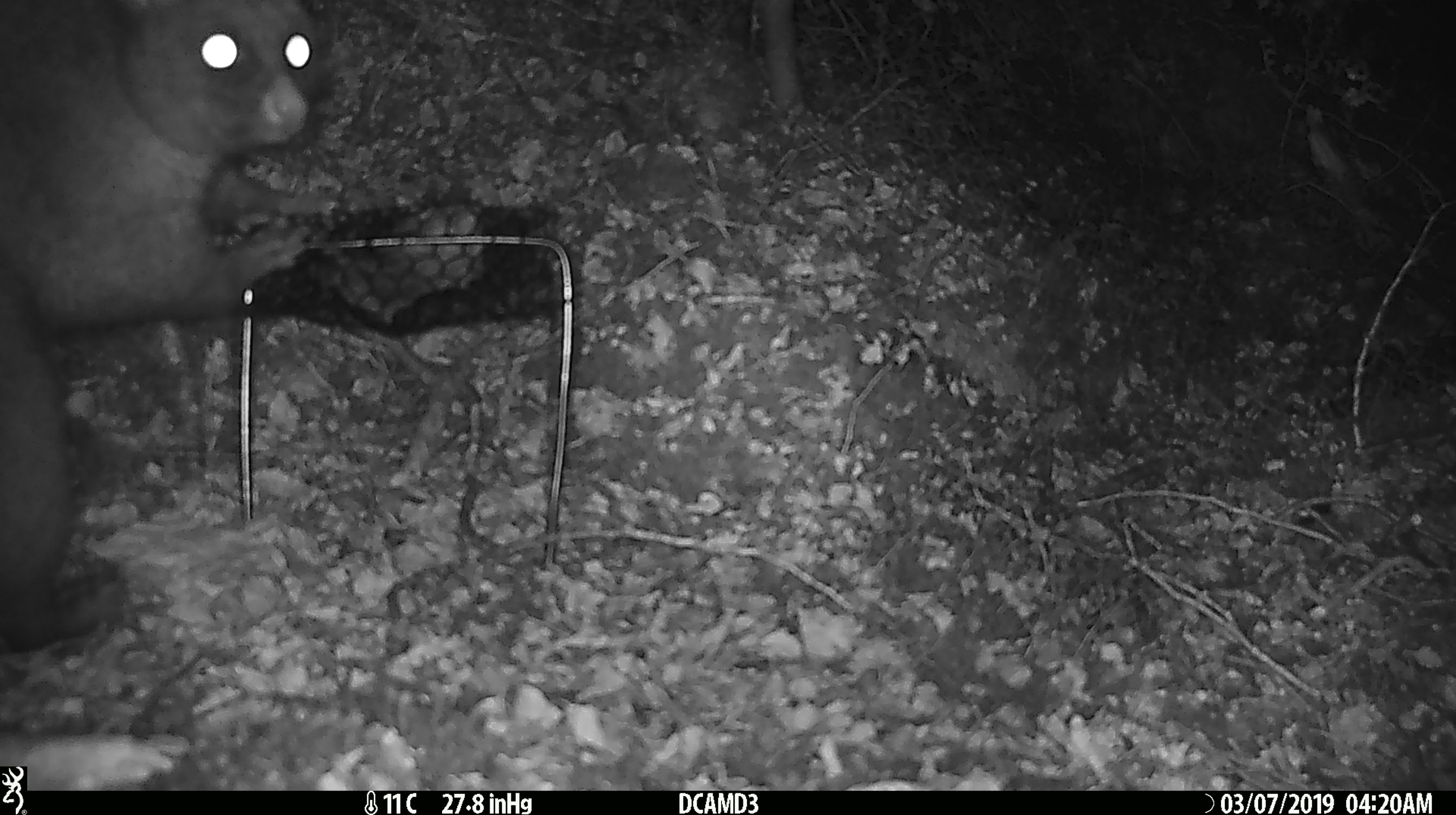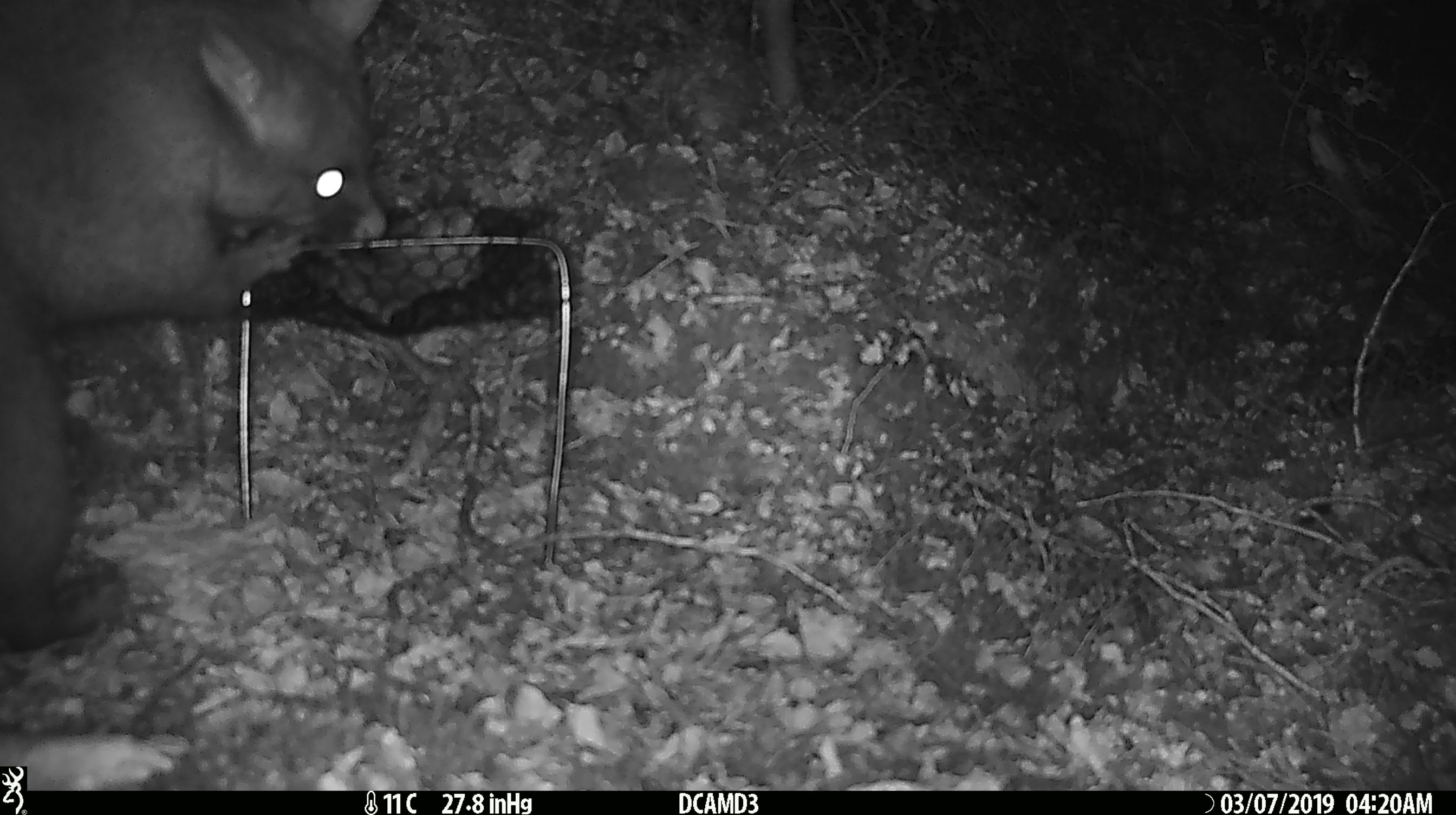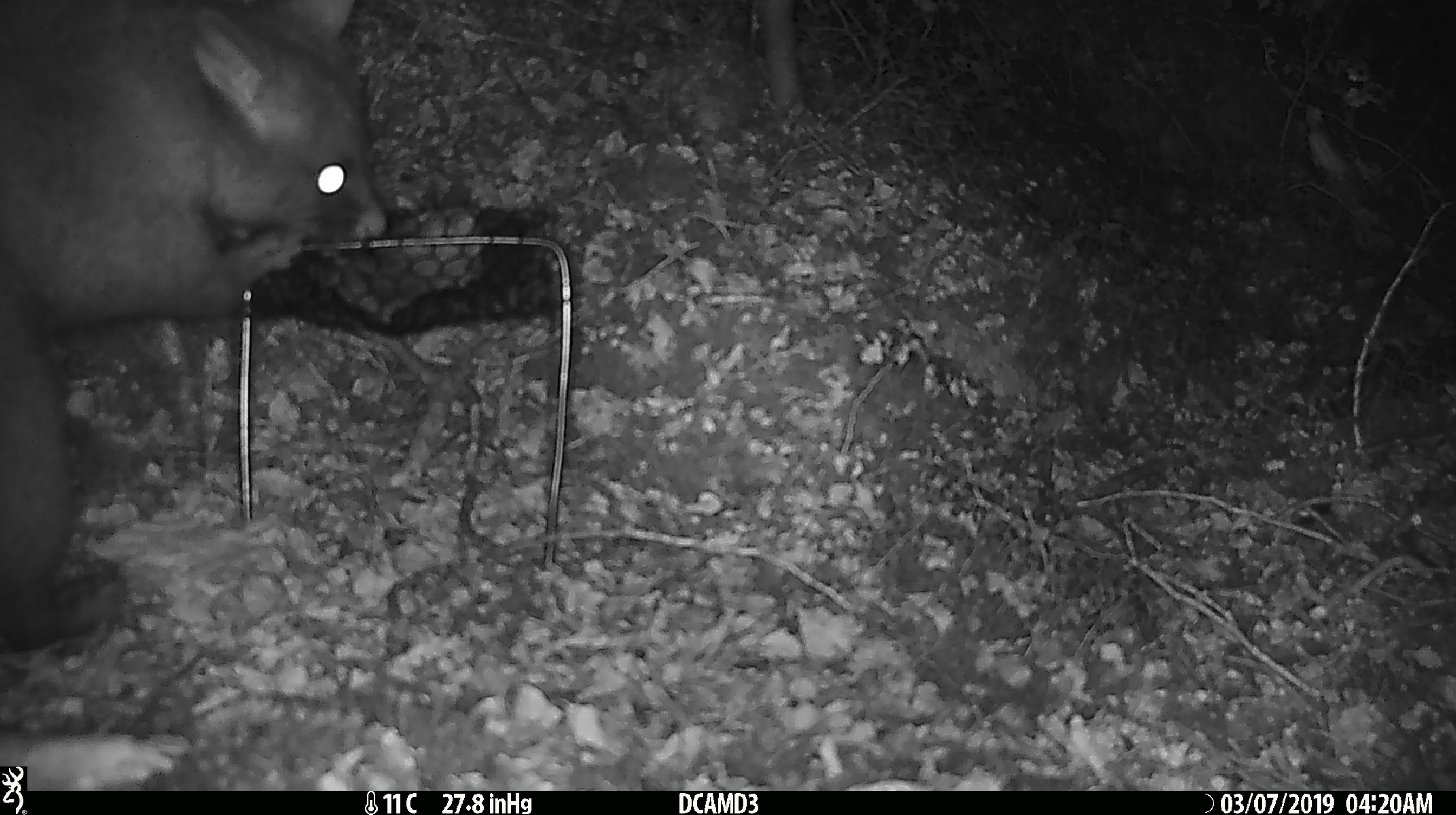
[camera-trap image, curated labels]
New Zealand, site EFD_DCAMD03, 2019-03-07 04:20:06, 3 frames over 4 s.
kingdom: Animalia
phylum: Chordata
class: Mammalia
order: Diprotodontia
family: Phalangeridae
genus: Trichosurus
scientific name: Trichosurus vulpecula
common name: common brushtail possum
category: possum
Possum (common brushtail possum) (Trichosurus vulpecula).